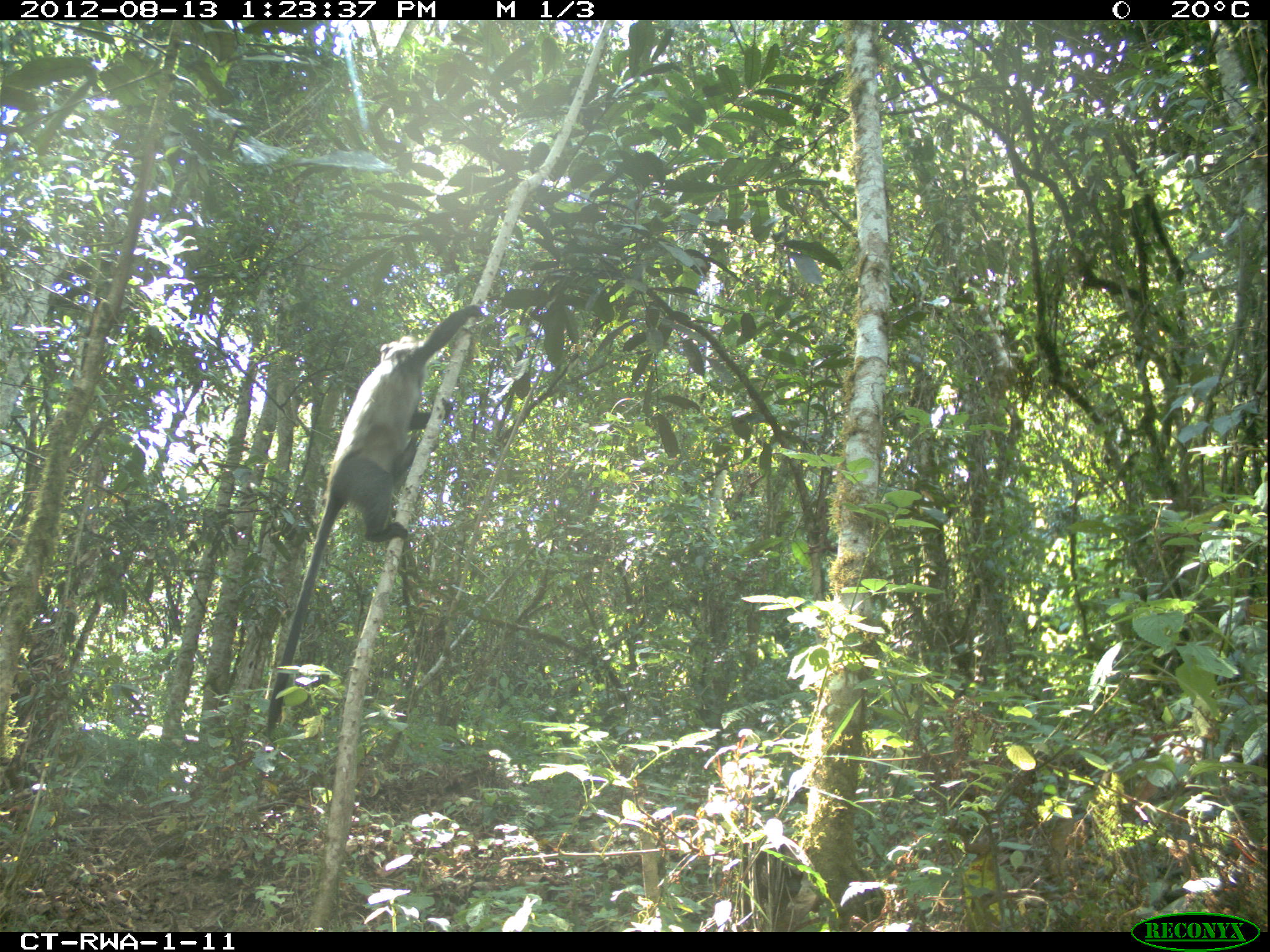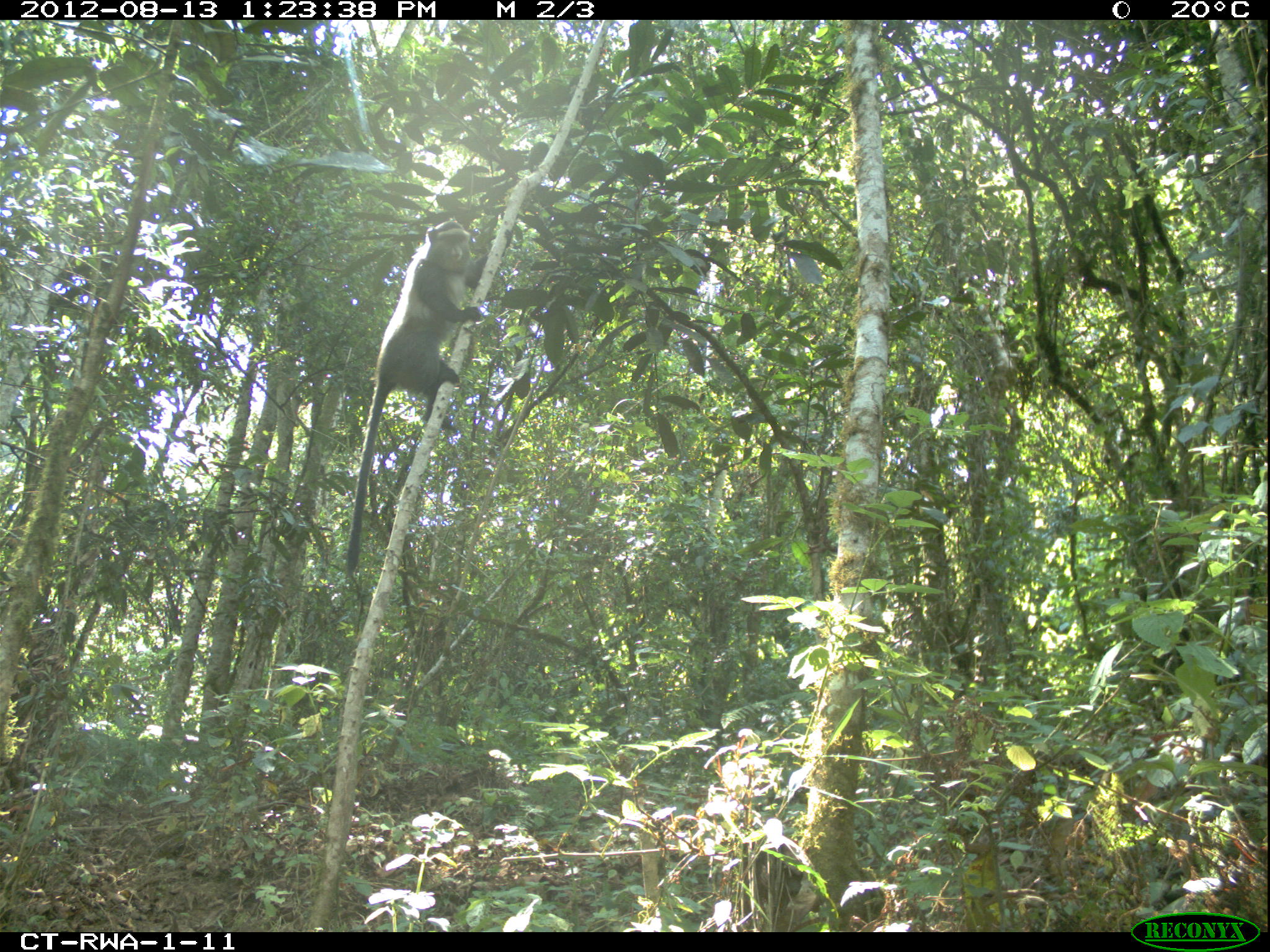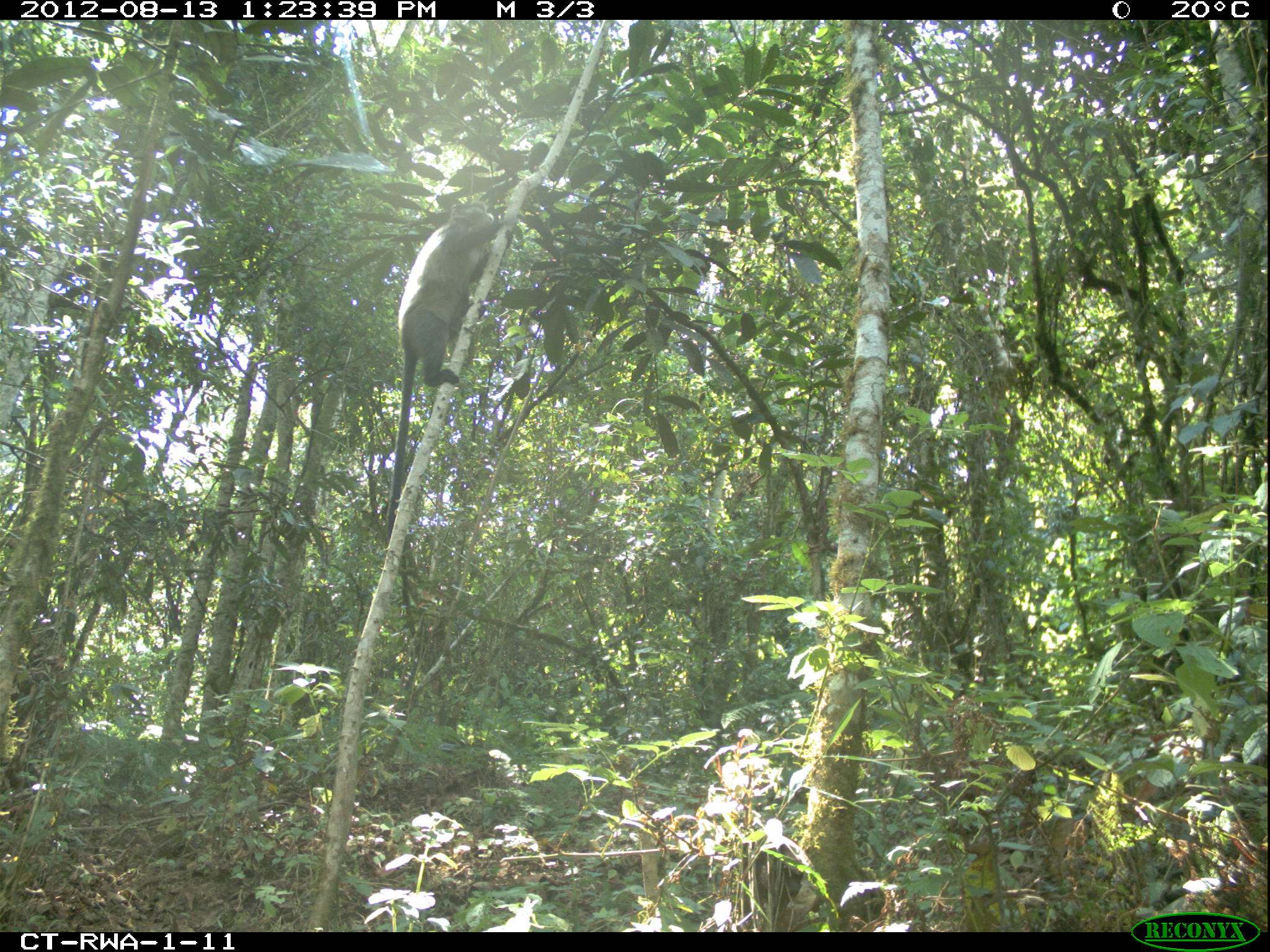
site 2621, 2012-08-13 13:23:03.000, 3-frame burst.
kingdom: Animalia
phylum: Chordata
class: Mammalia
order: Primates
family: Cercopithecidae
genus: Cercopithecus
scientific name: Cercopithecus mitis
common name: blue monkey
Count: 1.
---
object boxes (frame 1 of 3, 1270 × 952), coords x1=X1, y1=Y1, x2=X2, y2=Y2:
cercopithecus mitis: x1=263, y1=302, x2=488, y2=737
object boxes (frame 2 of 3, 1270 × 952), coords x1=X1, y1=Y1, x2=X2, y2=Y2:
cercopithecus mitis: x1=344, y1=218, x2=487, y2=580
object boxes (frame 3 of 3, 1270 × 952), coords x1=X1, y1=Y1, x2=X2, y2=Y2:
cercopithecus mitis: x1=386, y1=198, x2=517, y2=539